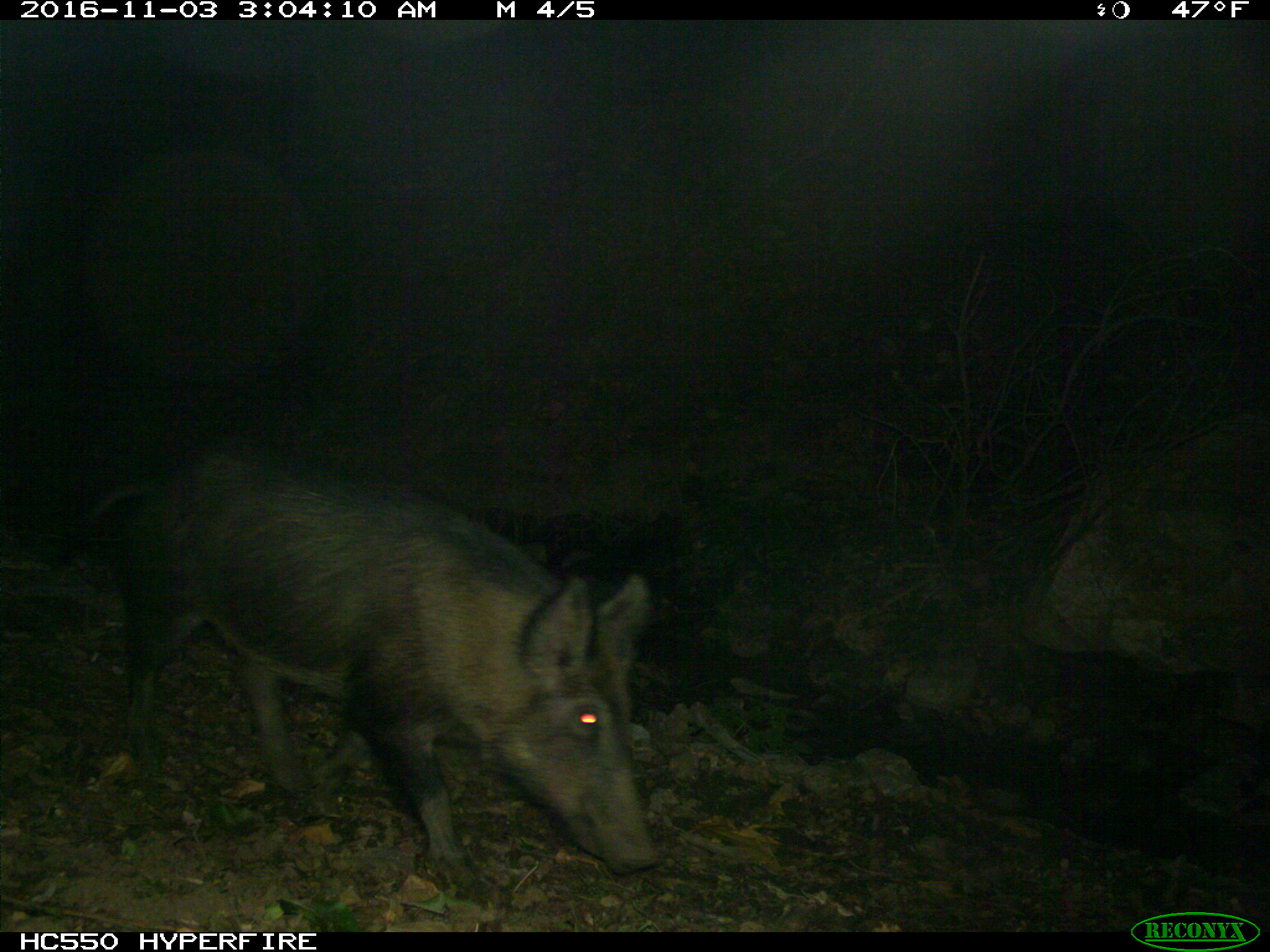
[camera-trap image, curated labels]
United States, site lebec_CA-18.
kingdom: Animalia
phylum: Chordata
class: Mammalia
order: Artiodactyla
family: Suidae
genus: Sus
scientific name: Sus scrofa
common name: wild boar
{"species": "Sus scrofa (wild boar)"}